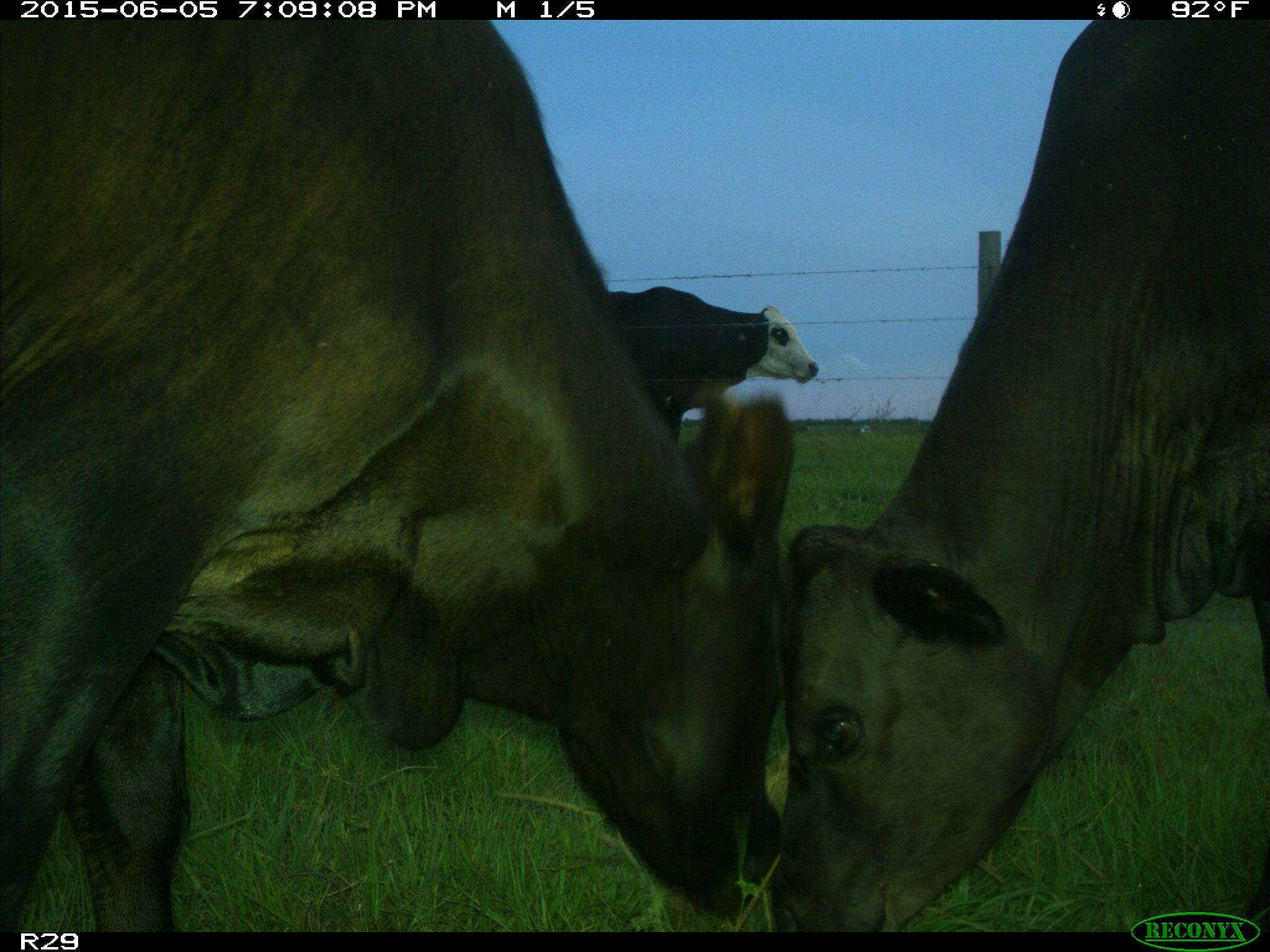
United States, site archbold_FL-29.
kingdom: Animalia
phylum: Chordata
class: Mammalia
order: Artiodactyla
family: Bovidae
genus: Bos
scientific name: Bos taurus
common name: domestic cow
Bos taurus (domestic cow).